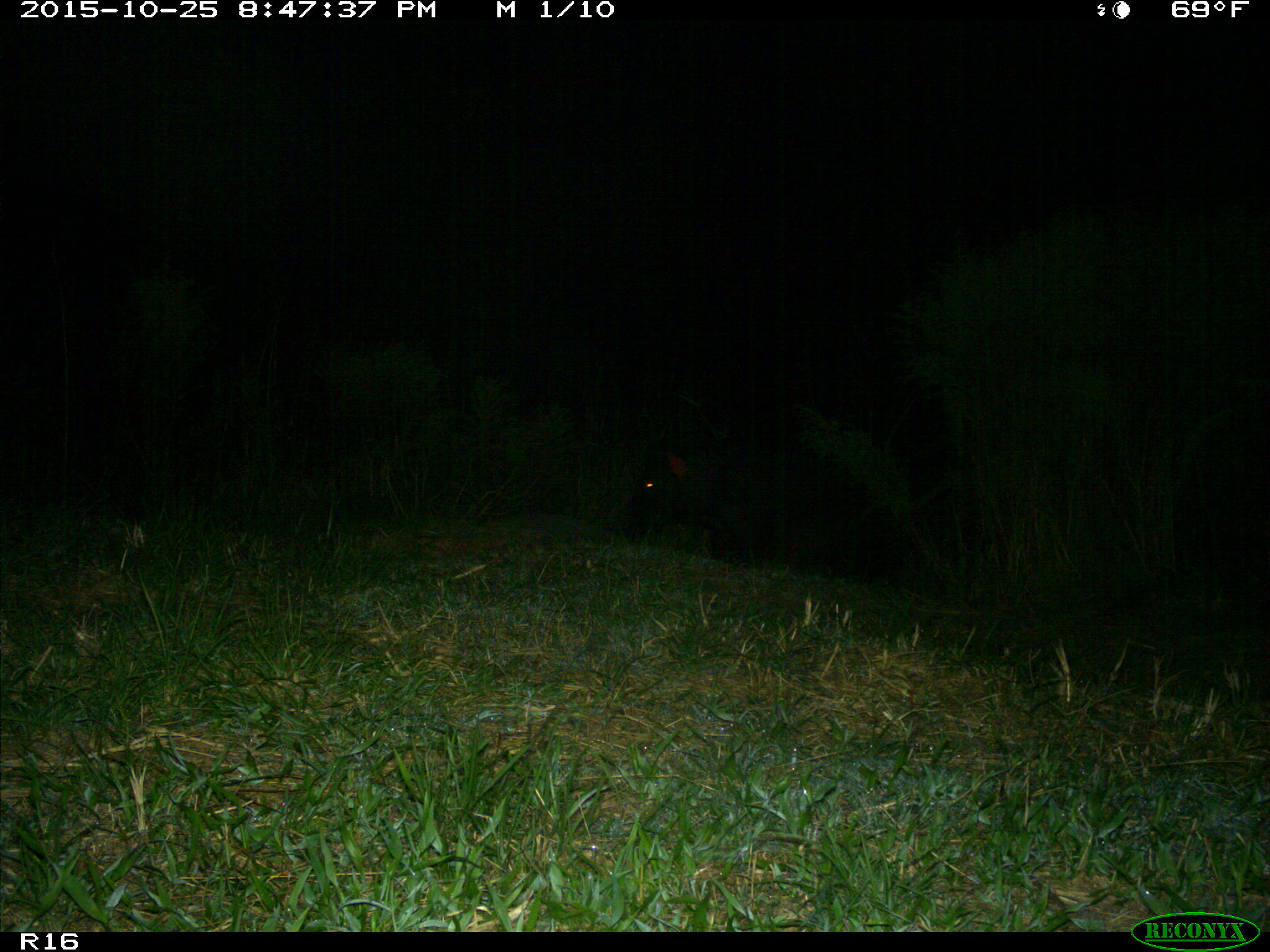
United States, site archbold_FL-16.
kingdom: Animalia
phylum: Chordata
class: Mammalia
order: Artiodactyla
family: Suidae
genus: Sus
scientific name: Sus scrofa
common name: wild boar